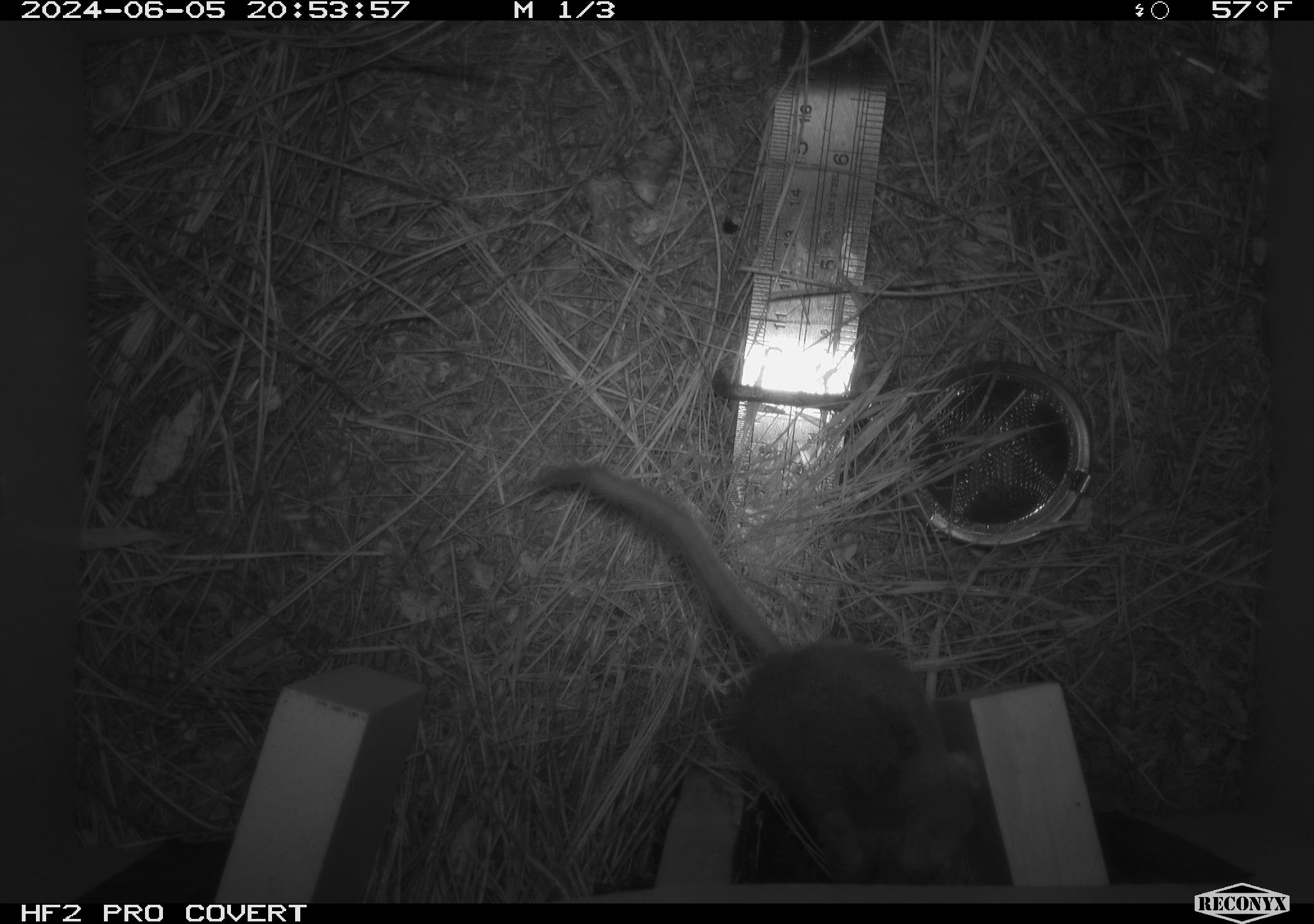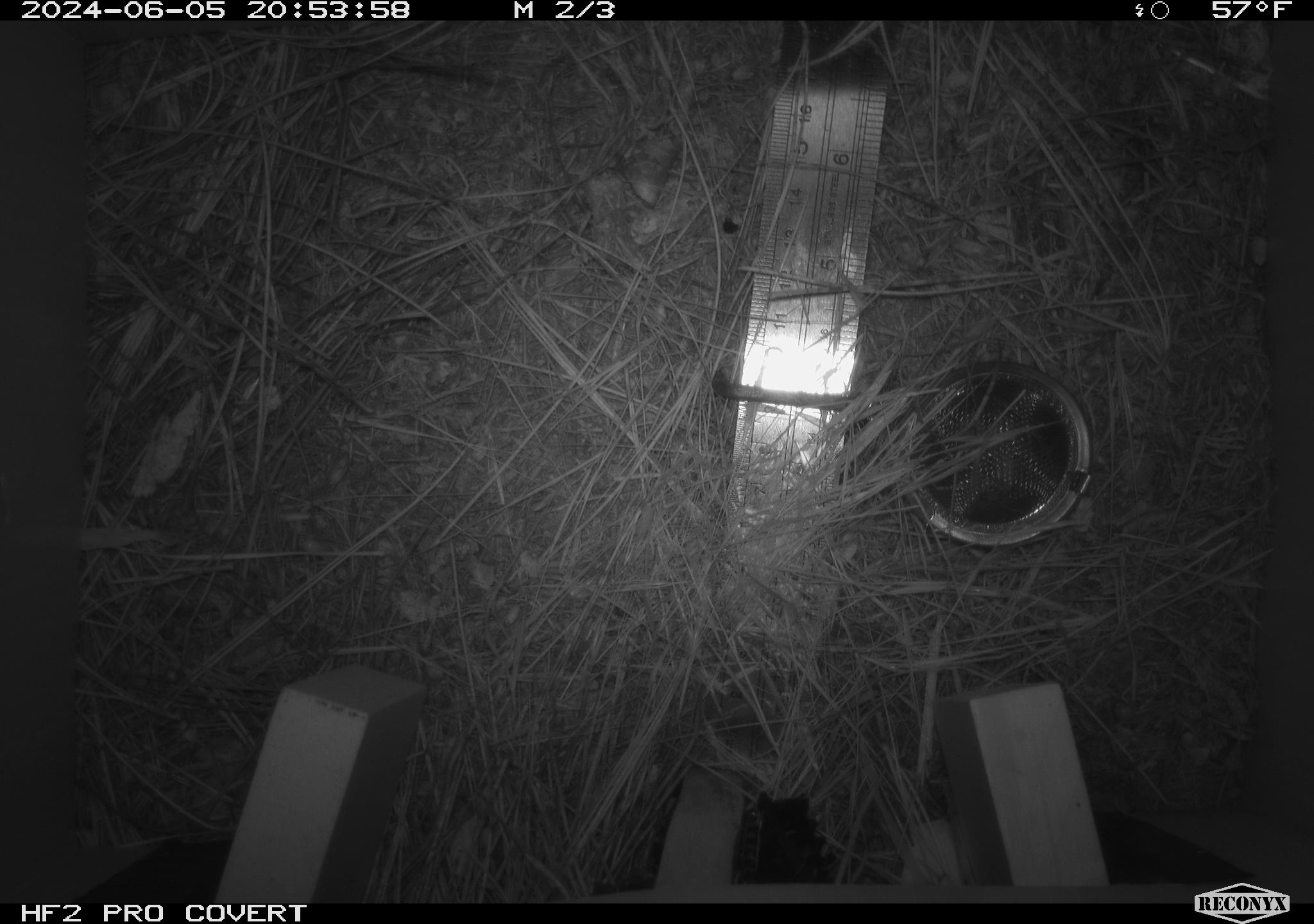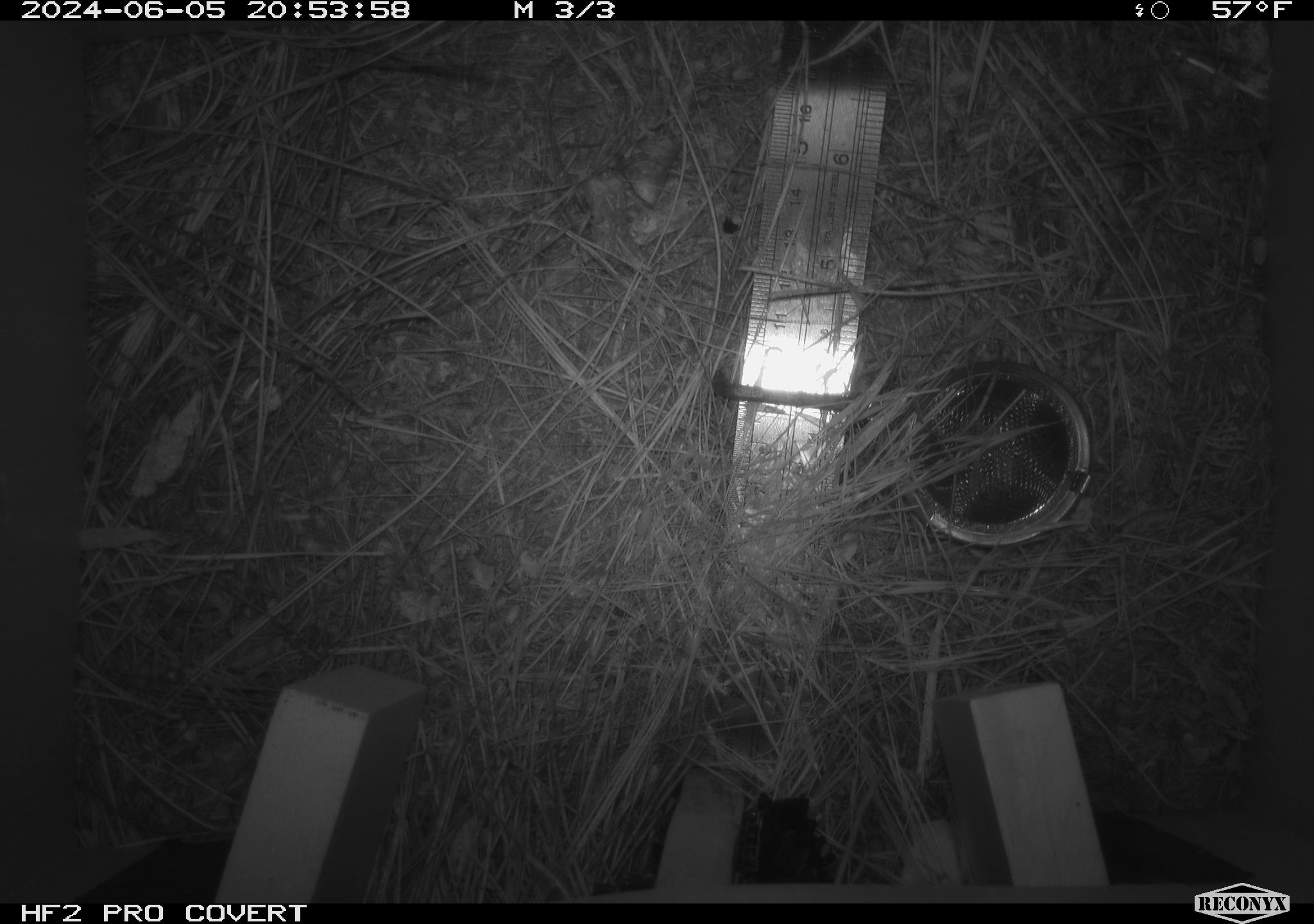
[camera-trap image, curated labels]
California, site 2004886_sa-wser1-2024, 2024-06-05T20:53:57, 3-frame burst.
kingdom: Animalia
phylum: Chordata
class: Mammalia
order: Rodentia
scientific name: Rodentia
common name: mouse species